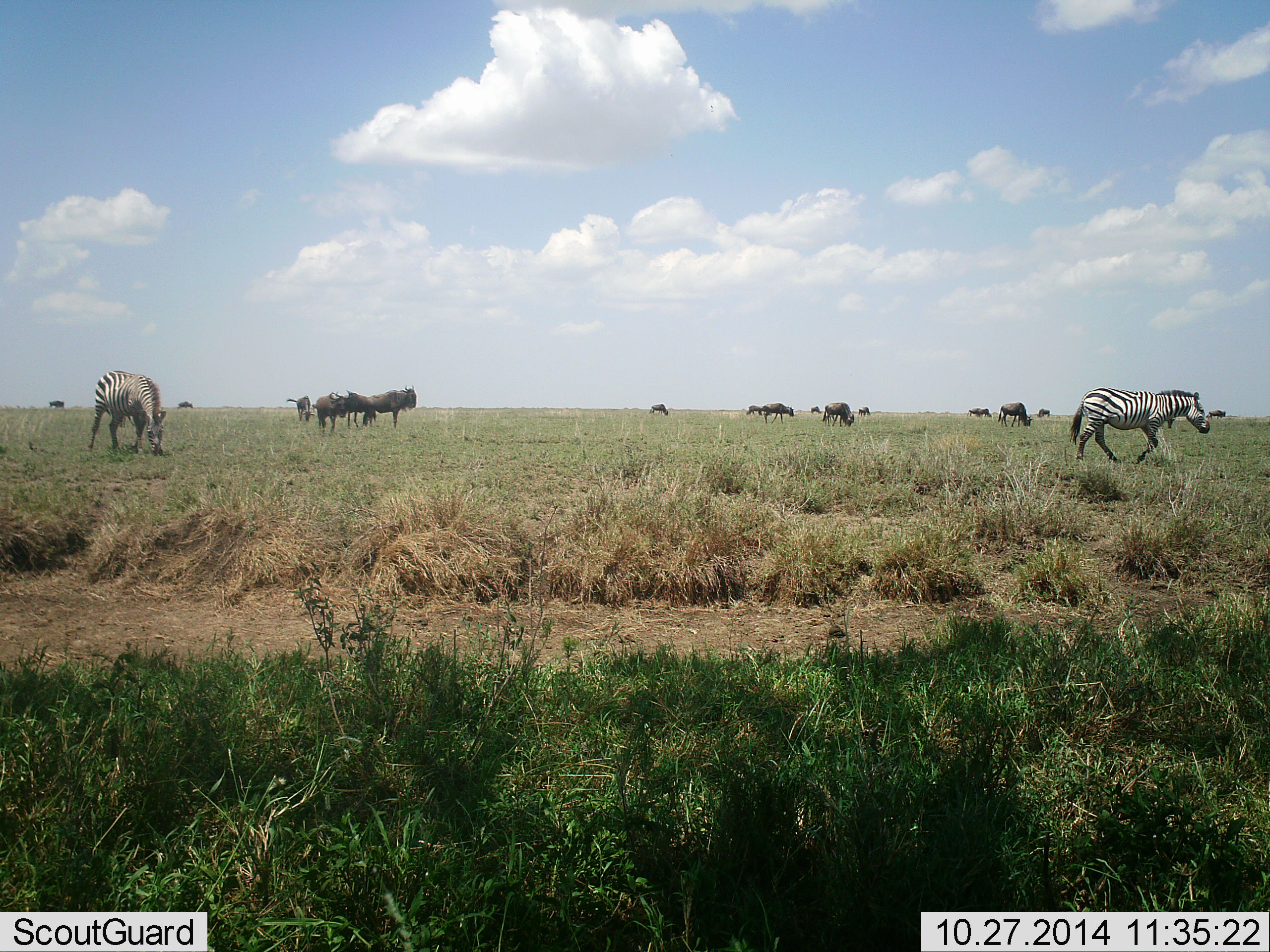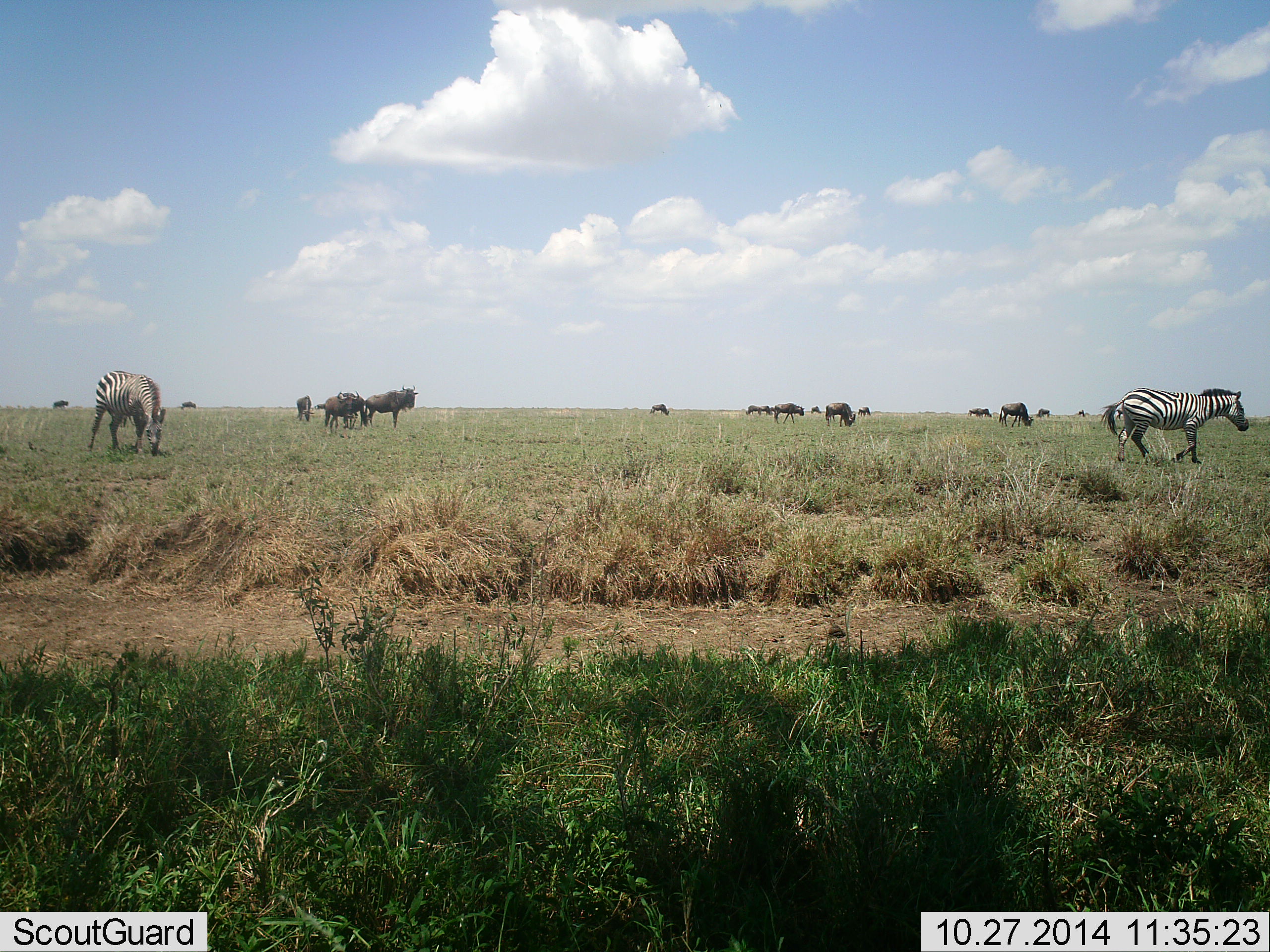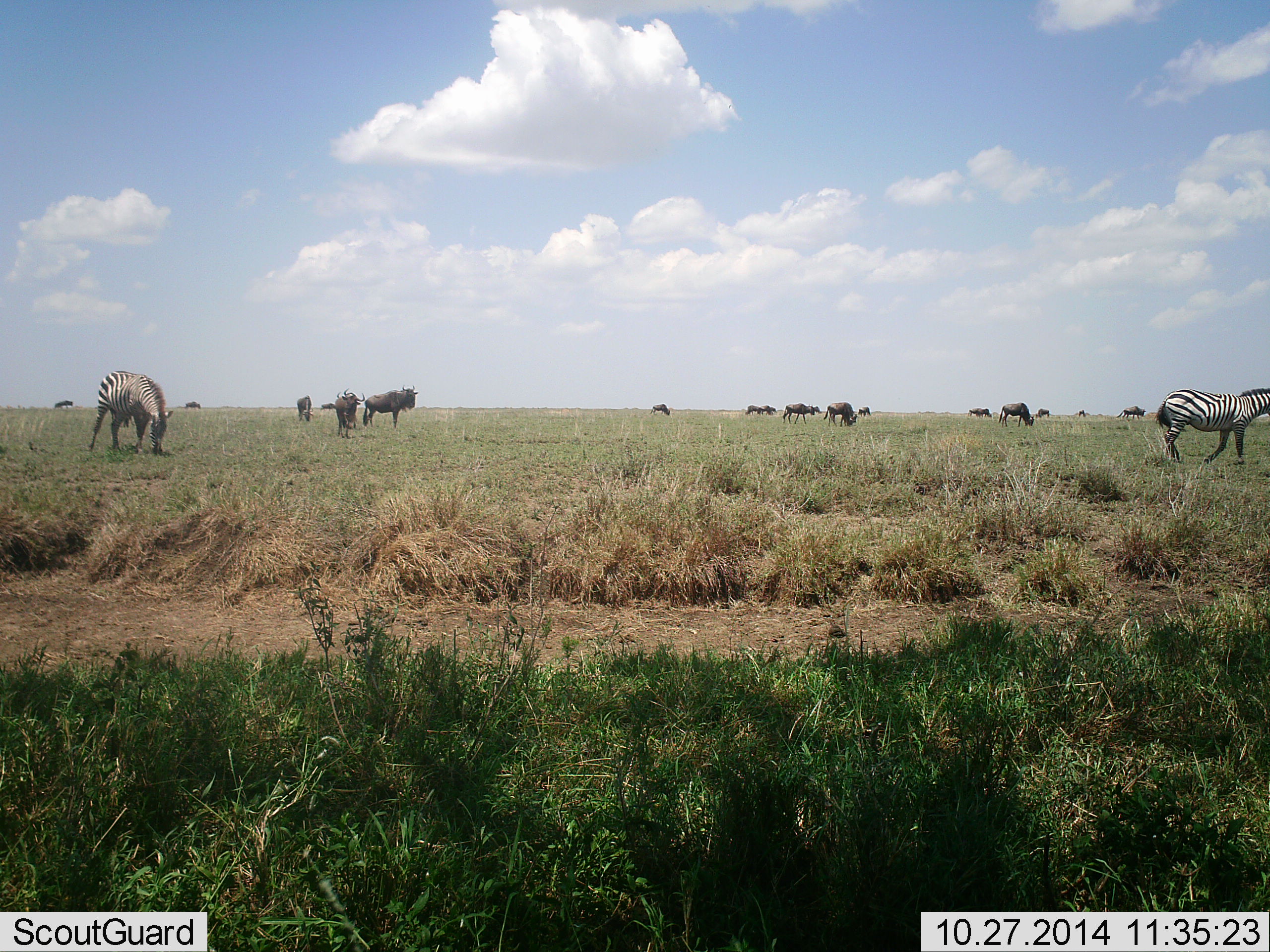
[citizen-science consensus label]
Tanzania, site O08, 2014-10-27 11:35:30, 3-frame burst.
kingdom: Animalia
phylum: Chordata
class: Mammalia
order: Artiodactyla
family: Bovidae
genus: Connochaetes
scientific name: Connochaetes taurinus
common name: blue wildebeest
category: wildebeest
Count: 11-50.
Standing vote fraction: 60%.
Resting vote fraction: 0%.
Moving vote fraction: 20%.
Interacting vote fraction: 0%.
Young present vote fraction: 0%.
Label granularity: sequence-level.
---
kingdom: Animalia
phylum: Chordata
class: Mammalia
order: Perissodactyla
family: Equidae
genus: Equus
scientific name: Equus quagga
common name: plains zebra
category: zebra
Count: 2.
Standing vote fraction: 9%.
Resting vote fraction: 0%.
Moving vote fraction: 91%.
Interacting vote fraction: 0%.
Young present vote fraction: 0%.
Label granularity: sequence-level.